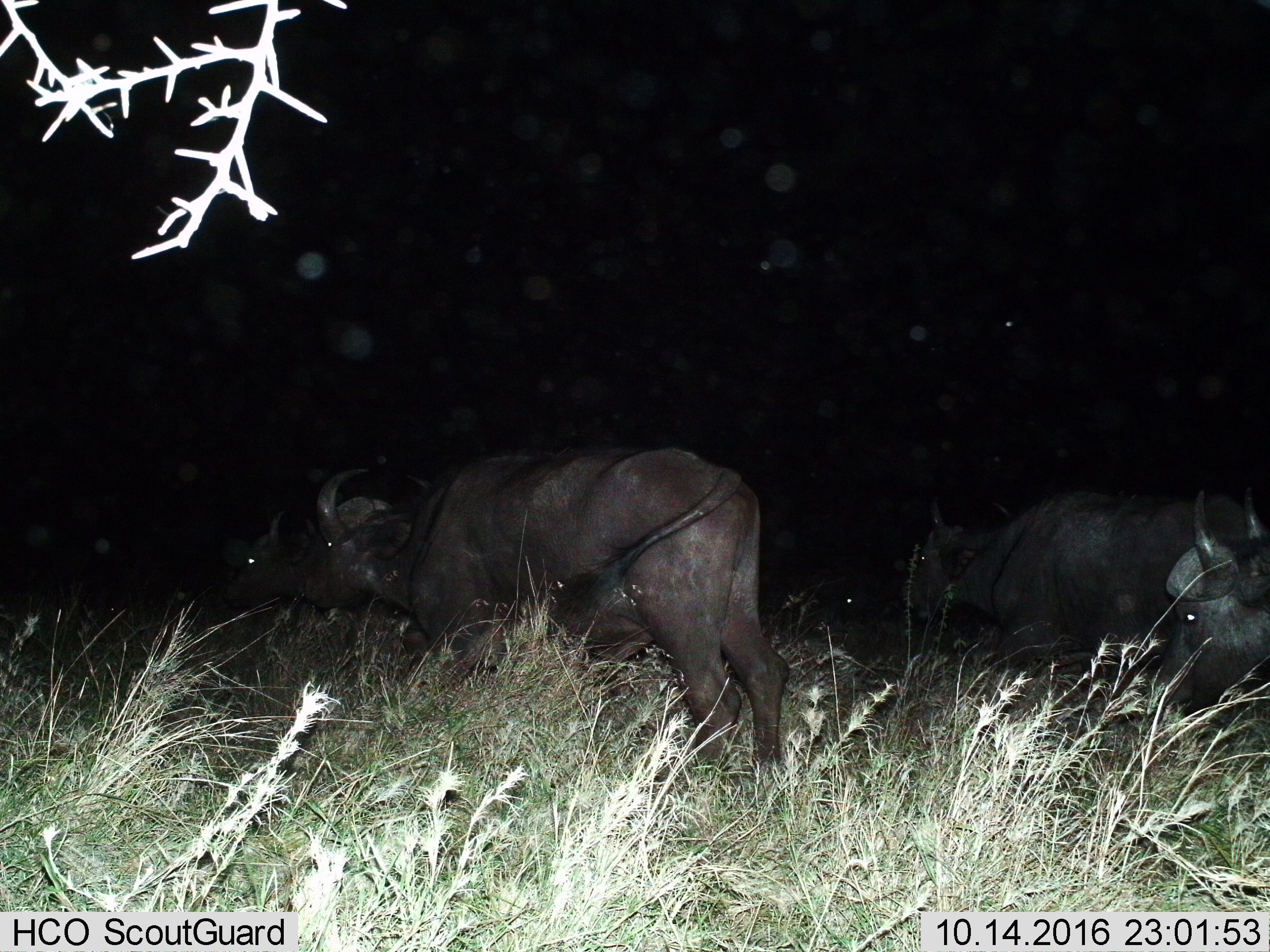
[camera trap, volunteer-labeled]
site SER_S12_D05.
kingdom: Animalia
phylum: Chordata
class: Mammalia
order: Artiodactyla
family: Bovidae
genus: Syncerus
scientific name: Syncerus caffer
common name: african buffalo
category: buffalo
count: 4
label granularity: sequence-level